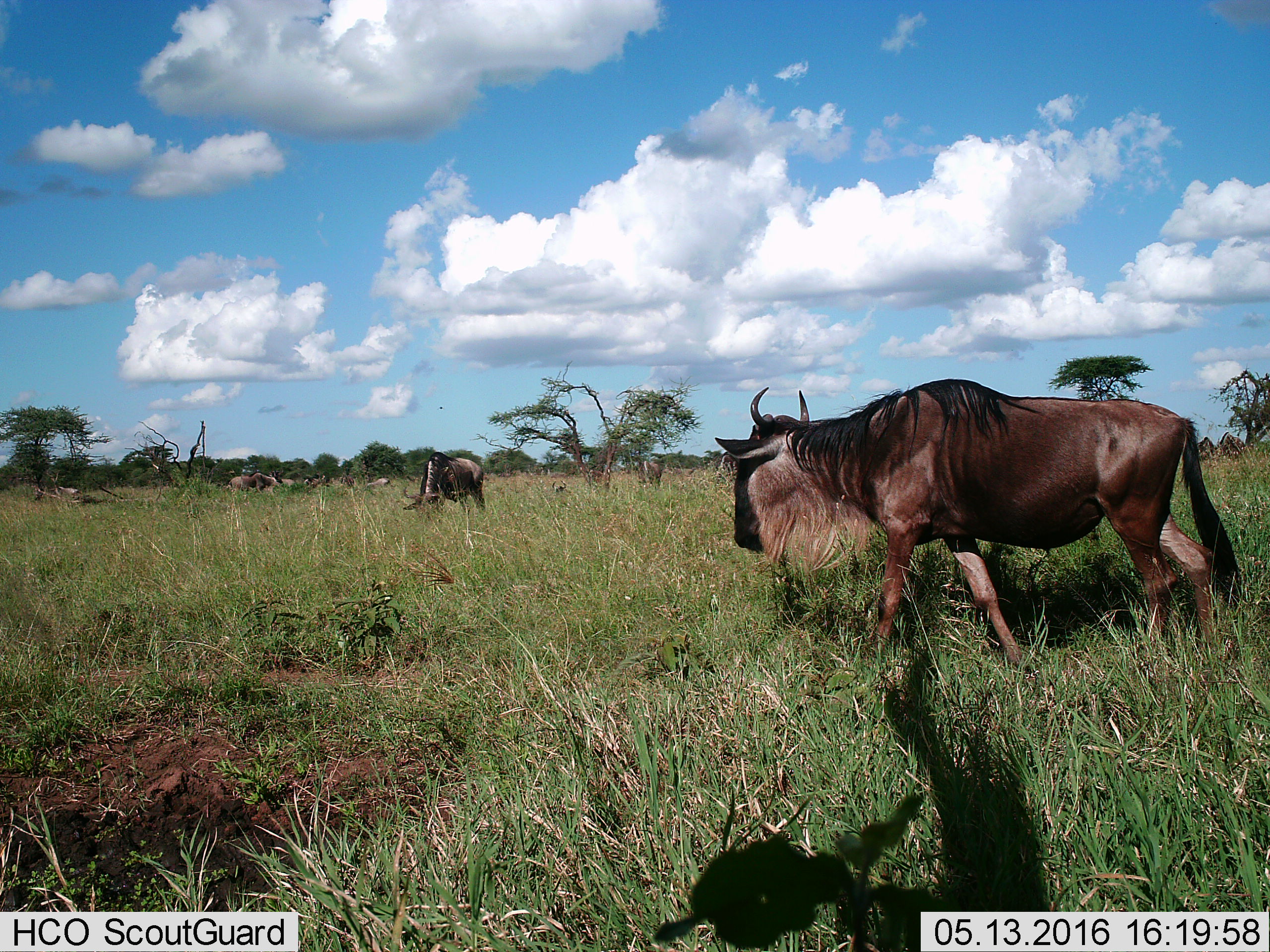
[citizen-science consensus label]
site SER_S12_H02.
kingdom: Animalia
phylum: Chordata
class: Mammalia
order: Artiodactyla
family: Bovidae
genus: Connochaetes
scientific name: Connochaetes taurinus taurinus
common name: blue wildebeest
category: wildebeestblue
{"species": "wildebeestblue (blue wildebeest) (Connochaetes taurinus taurinus)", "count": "10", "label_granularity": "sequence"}